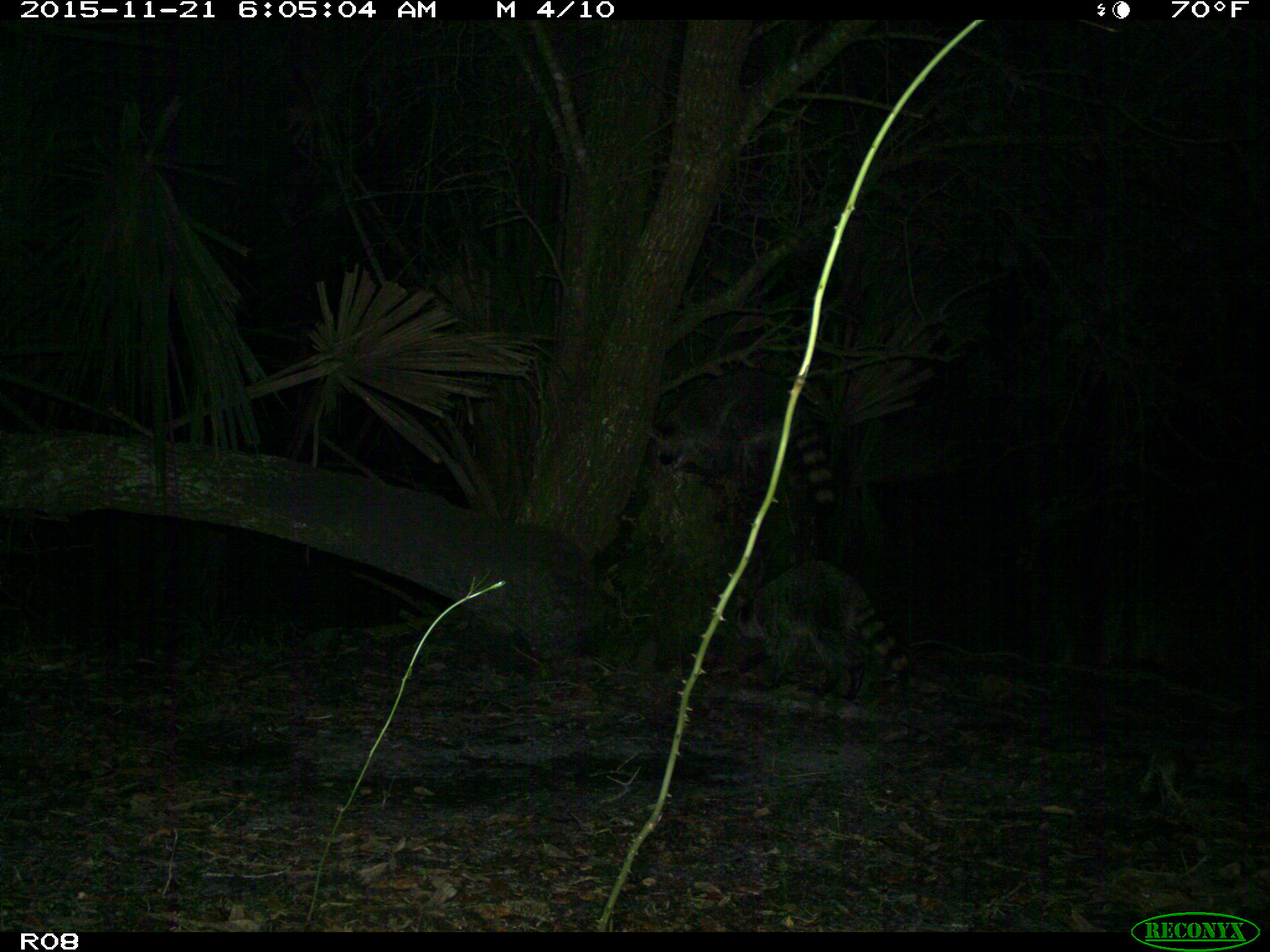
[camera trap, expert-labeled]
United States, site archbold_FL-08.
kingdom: Animalia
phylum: Chordata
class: Mammalia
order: Carnivora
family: Procyonidae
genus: Procyon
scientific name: Procyon lotor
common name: common raccoon